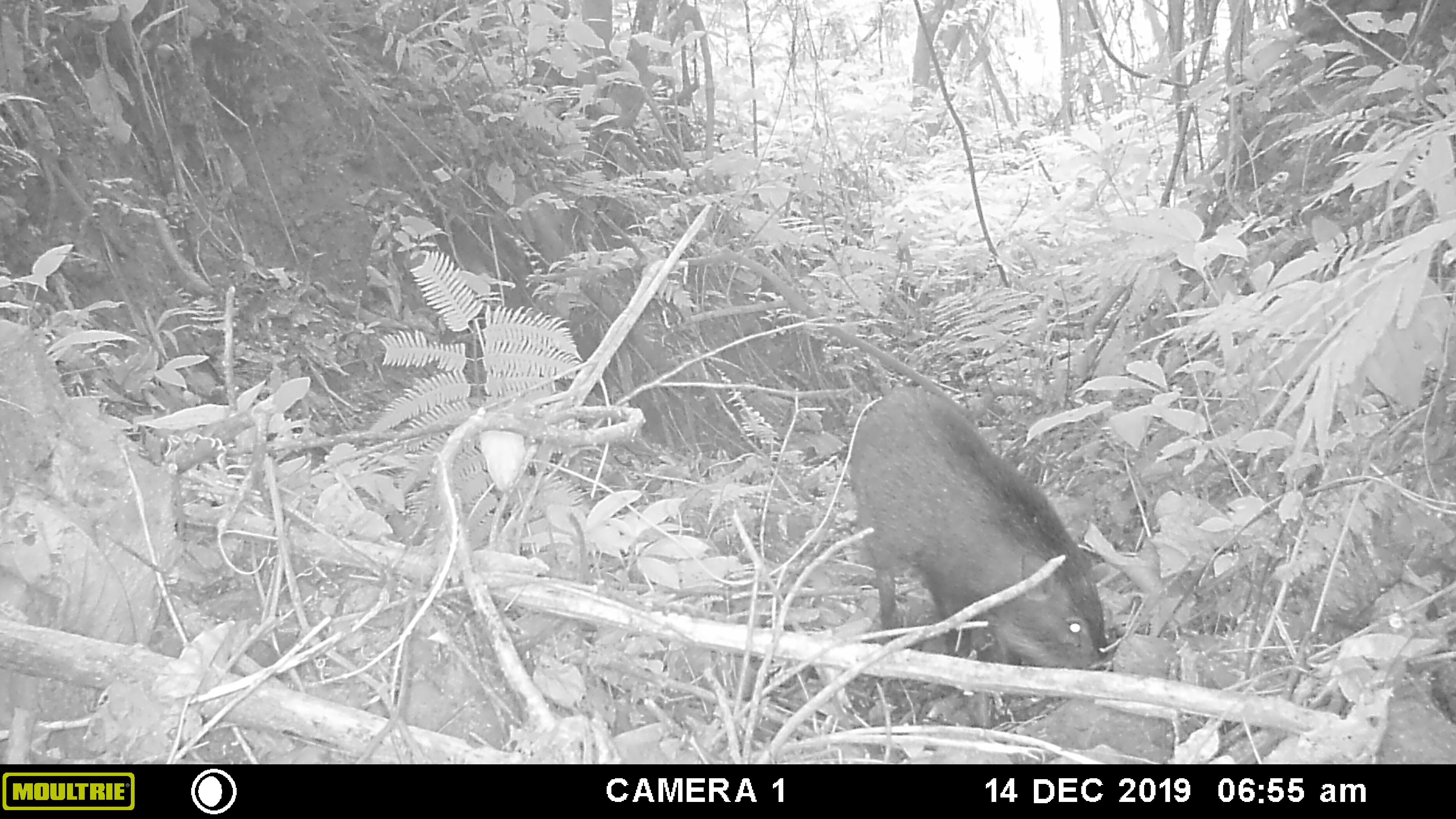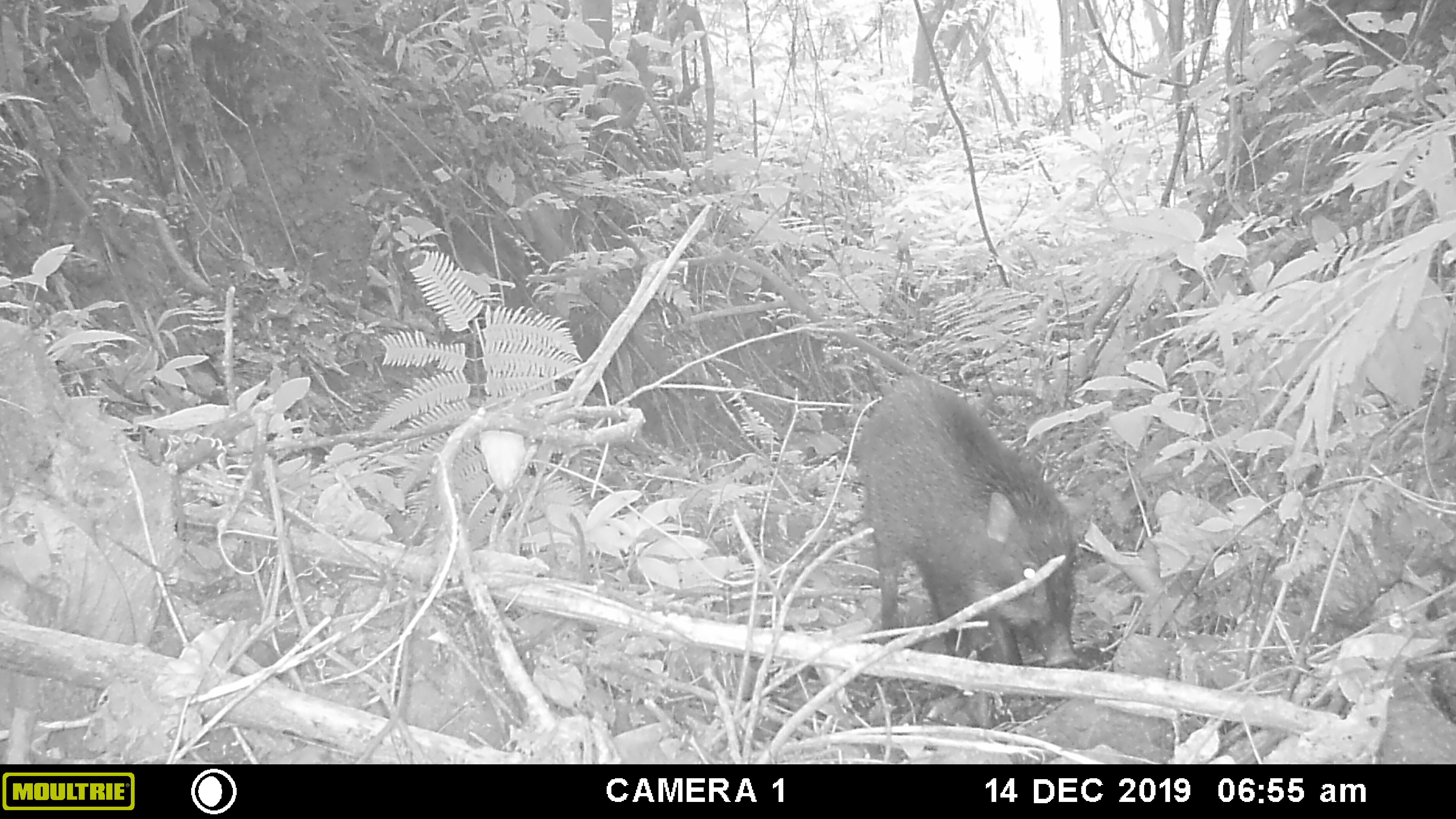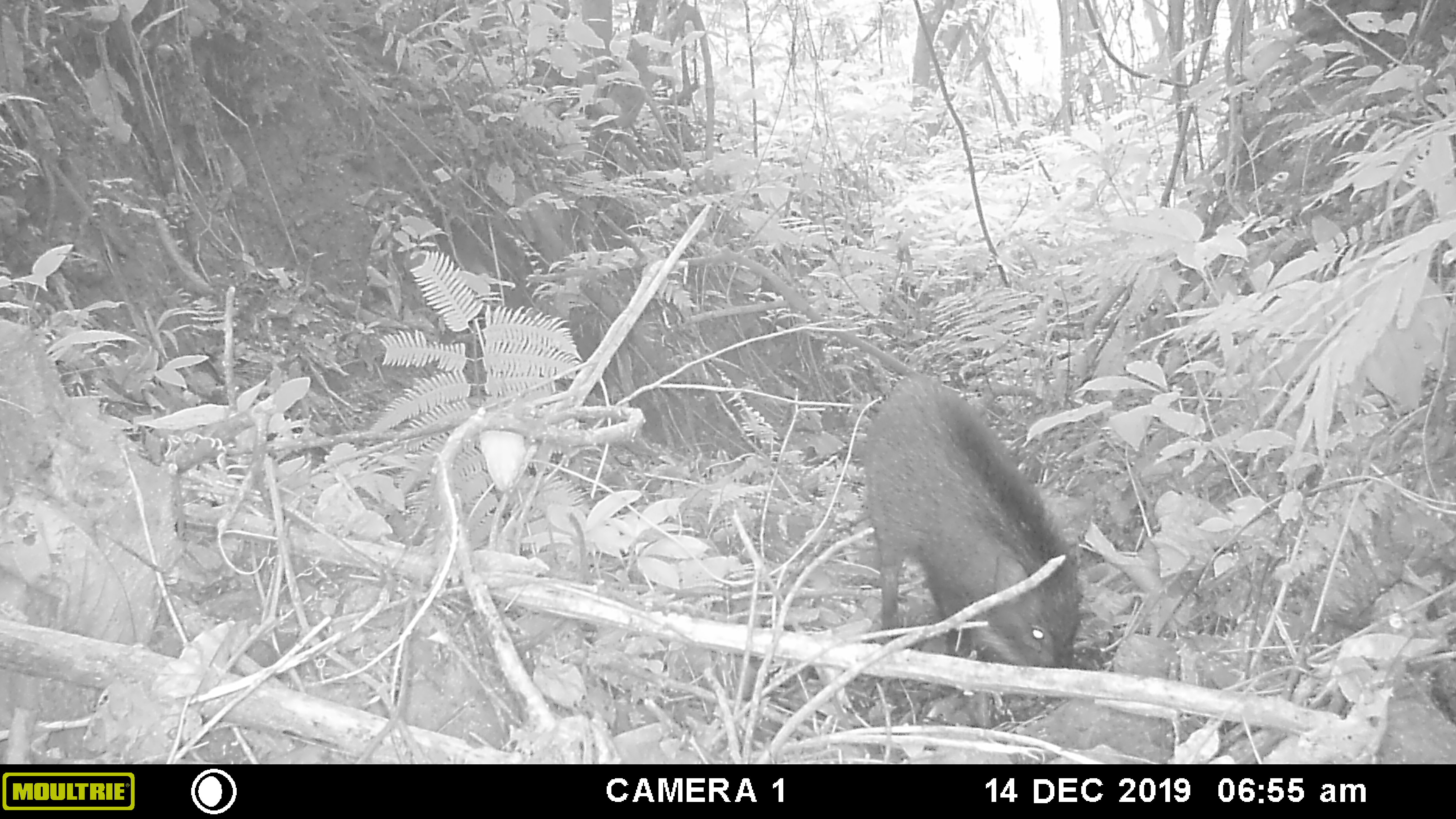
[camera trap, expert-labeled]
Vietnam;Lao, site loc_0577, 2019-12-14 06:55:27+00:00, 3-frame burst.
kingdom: Animalia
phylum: Chordata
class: Mammalia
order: Artiodactyla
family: Suidae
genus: Sus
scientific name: Sus scrofa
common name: eurasian wild pig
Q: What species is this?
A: Eurasian wild pig (Sus scrofa).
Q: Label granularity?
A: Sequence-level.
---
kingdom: Animalia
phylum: Chordata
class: Aves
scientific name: Aves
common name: bird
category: unidentified bird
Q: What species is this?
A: Unidentified bird (bird) (Aves).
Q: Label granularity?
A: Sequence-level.